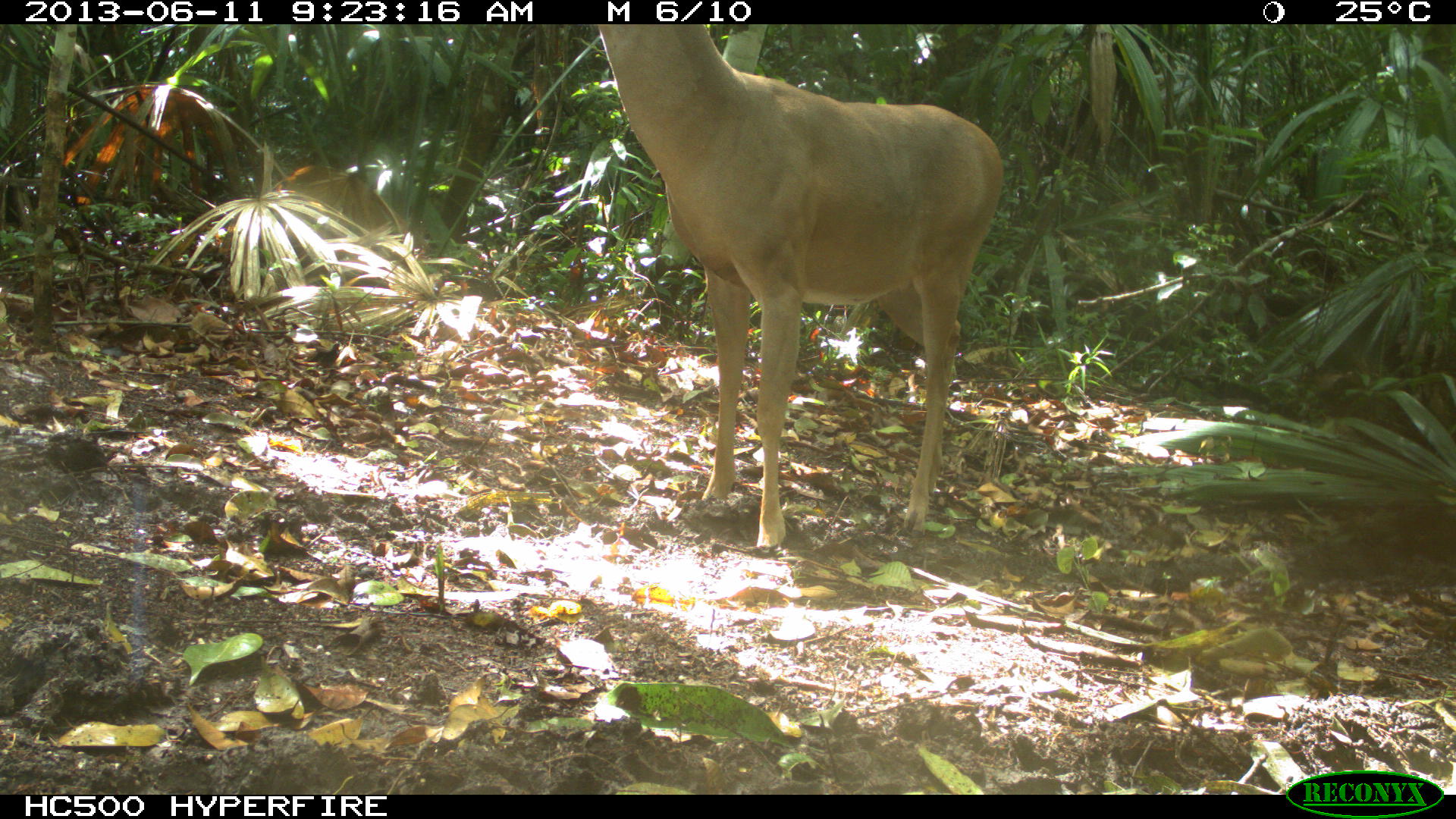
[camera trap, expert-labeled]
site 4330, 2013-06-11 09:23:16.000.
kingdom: Animalia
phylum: Chordata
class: Mammalia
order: Artiodactyla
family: Cervidae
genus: Odocoileus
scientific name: Odocoileus virginianus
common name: white-tailed deer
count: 1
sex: male